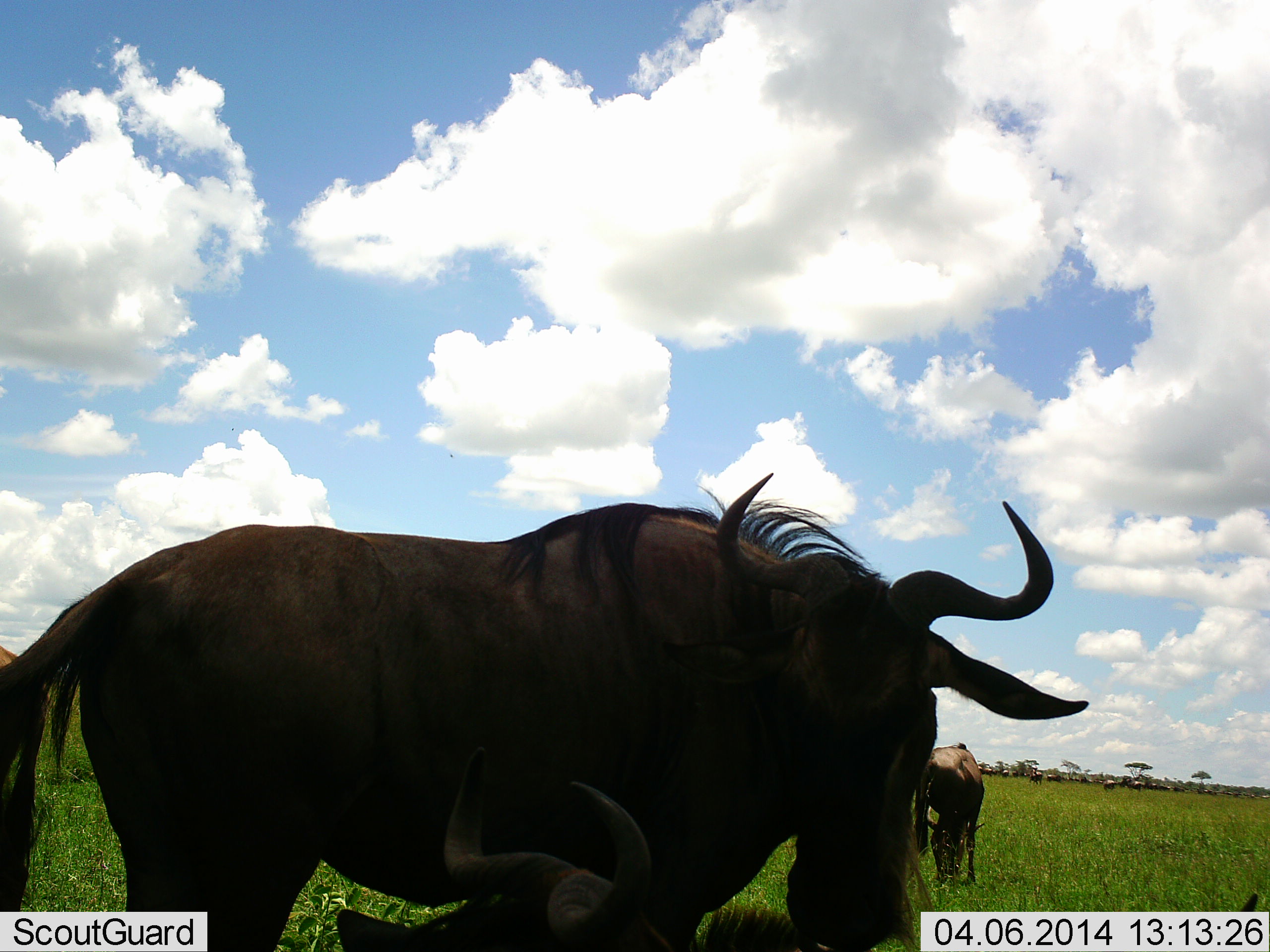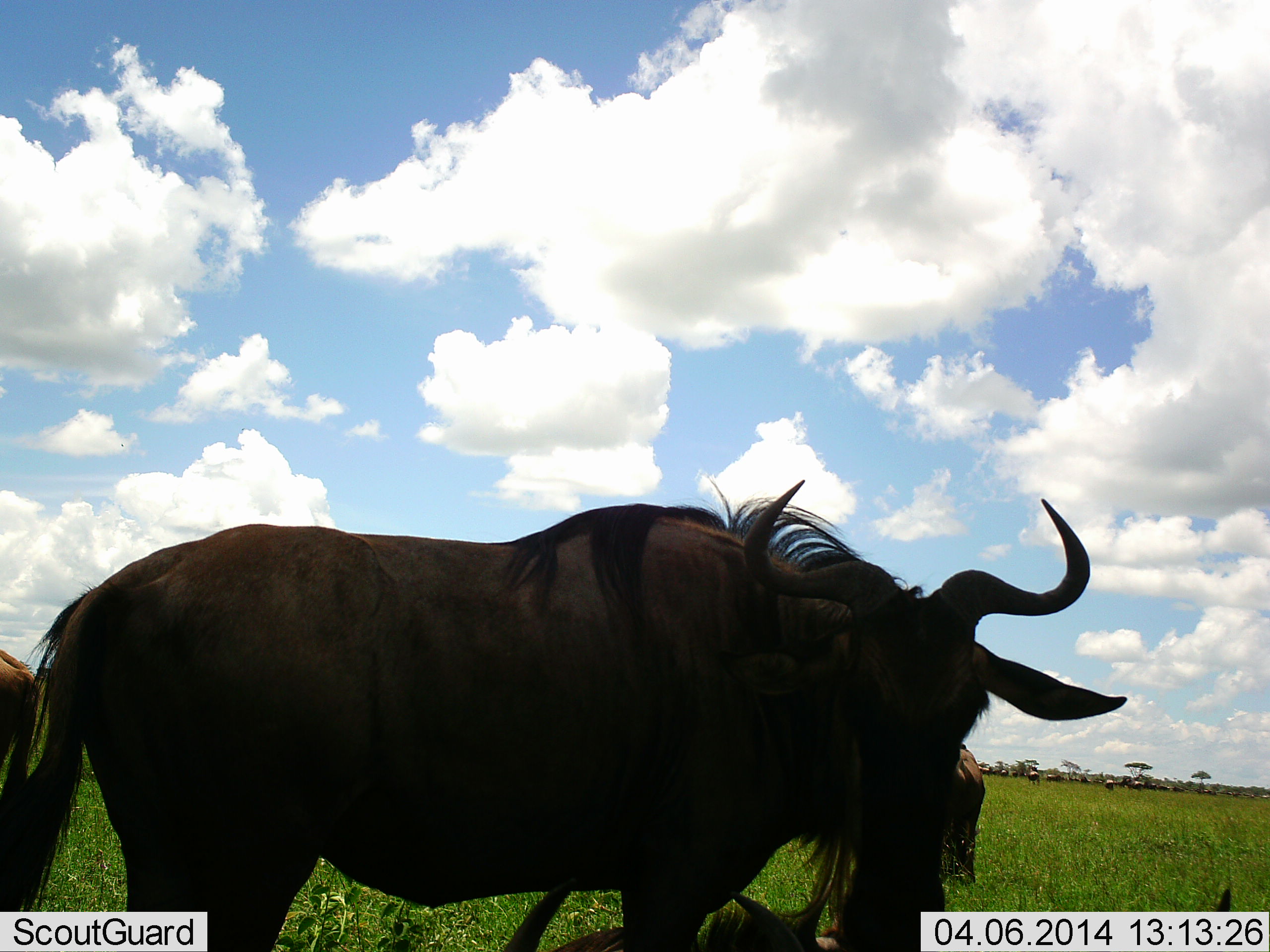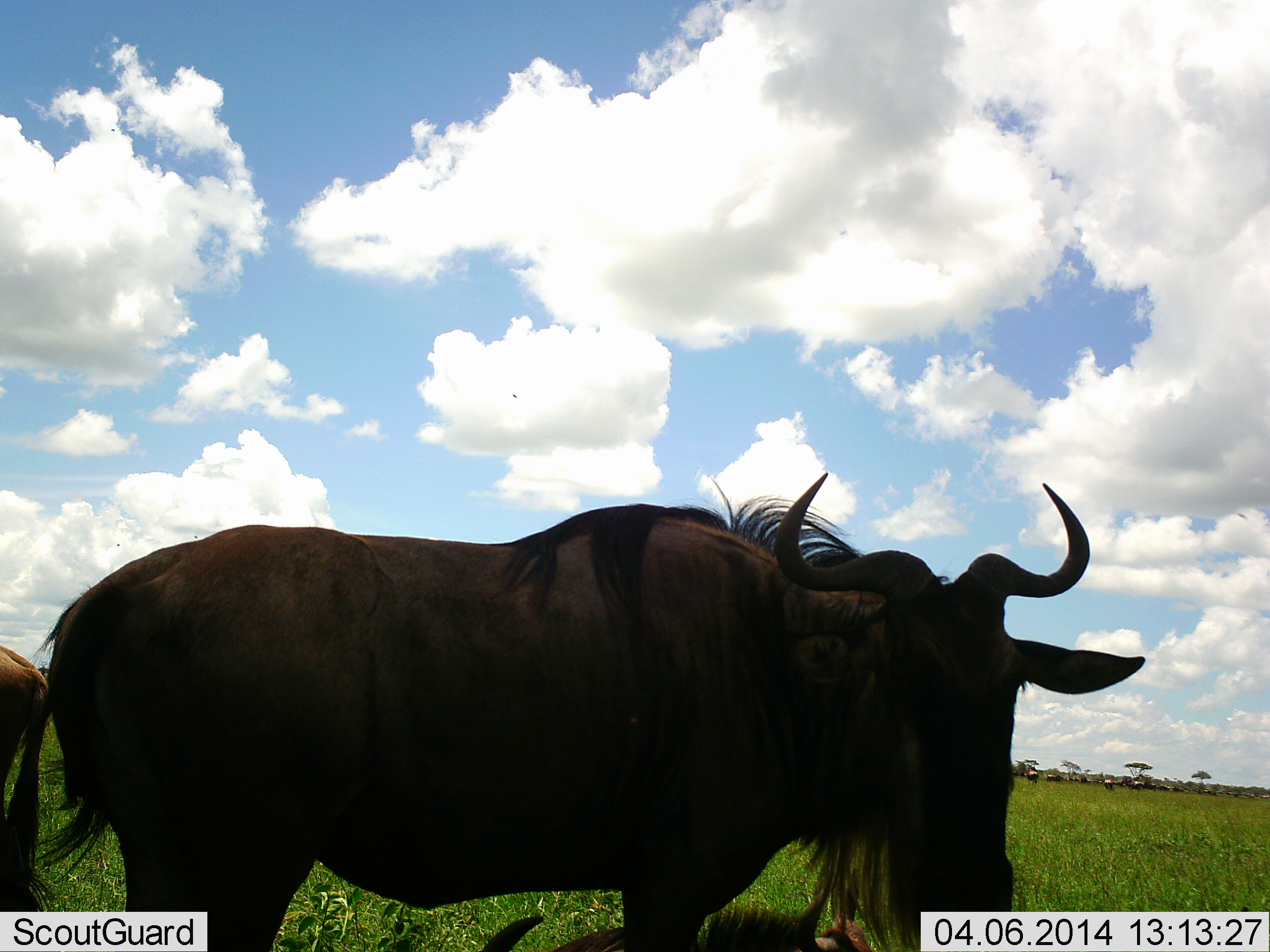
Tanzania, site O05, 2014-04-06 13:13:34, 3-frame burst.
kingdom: Animalia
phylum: Chordata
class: Mammalia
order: Artiodactyla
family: Bovidae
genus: Connochaetes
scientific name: Connochaetes taurinus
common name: blue wildebeest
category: wildebeest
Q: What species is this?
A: Wildebeest (blue wildebeest) (Connochaetes taurinus).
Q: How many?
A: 3.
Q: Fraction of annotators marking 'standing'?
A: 82%.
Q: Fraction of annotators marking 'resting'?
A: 18%.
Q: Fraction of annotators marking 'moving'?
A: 27%.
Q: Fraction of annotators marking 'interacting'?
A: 9%.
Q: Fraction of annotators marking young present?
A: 0%.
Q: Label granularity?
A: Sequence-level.